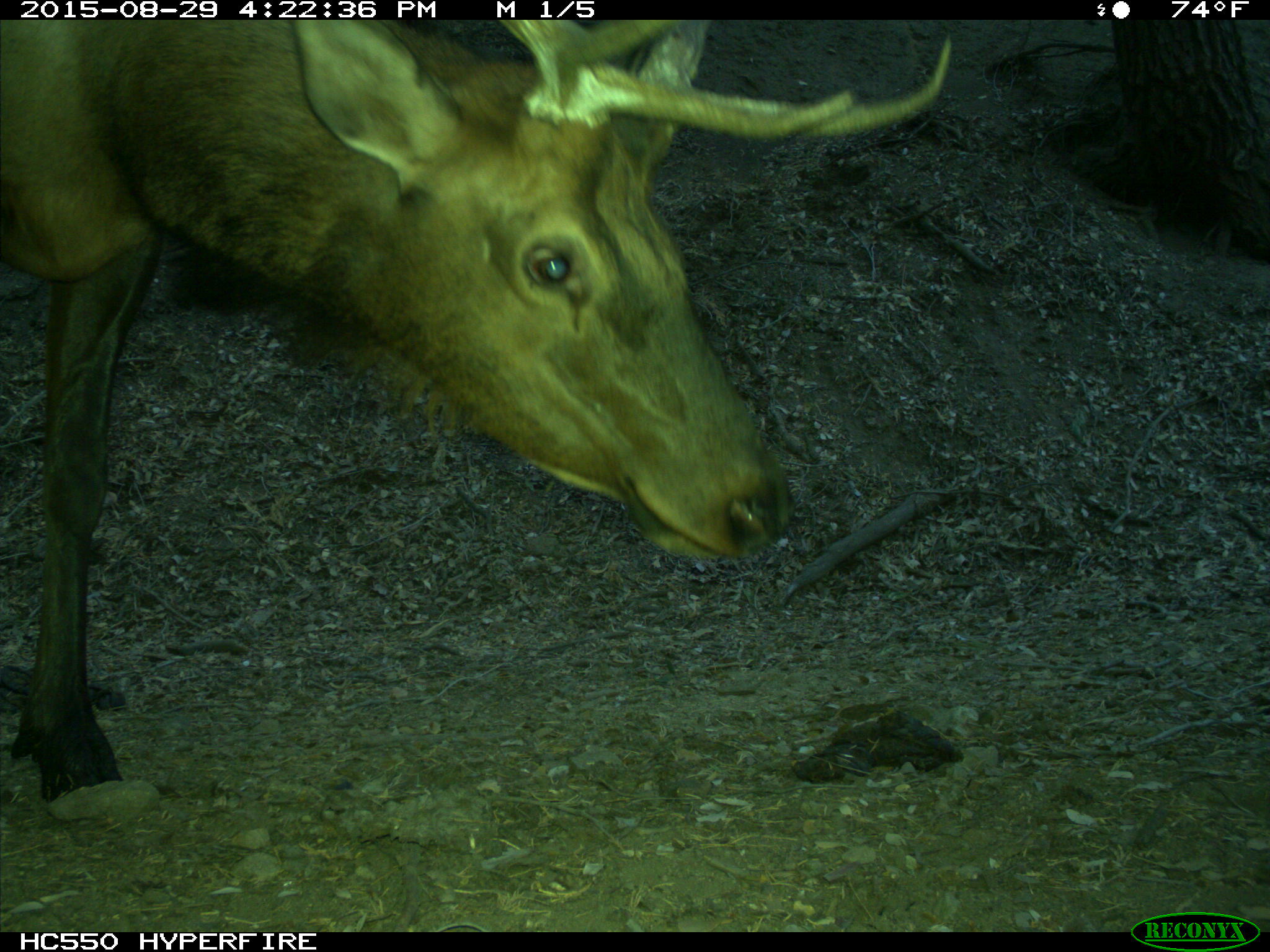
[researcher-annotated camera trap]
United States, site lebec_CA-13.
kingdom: Animalia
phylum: Chordata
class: Mammalia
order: Artiodactyla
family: Cervidae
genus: Cervus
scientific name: Cervus canadensis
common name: elk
Cervus canadensis (elk).